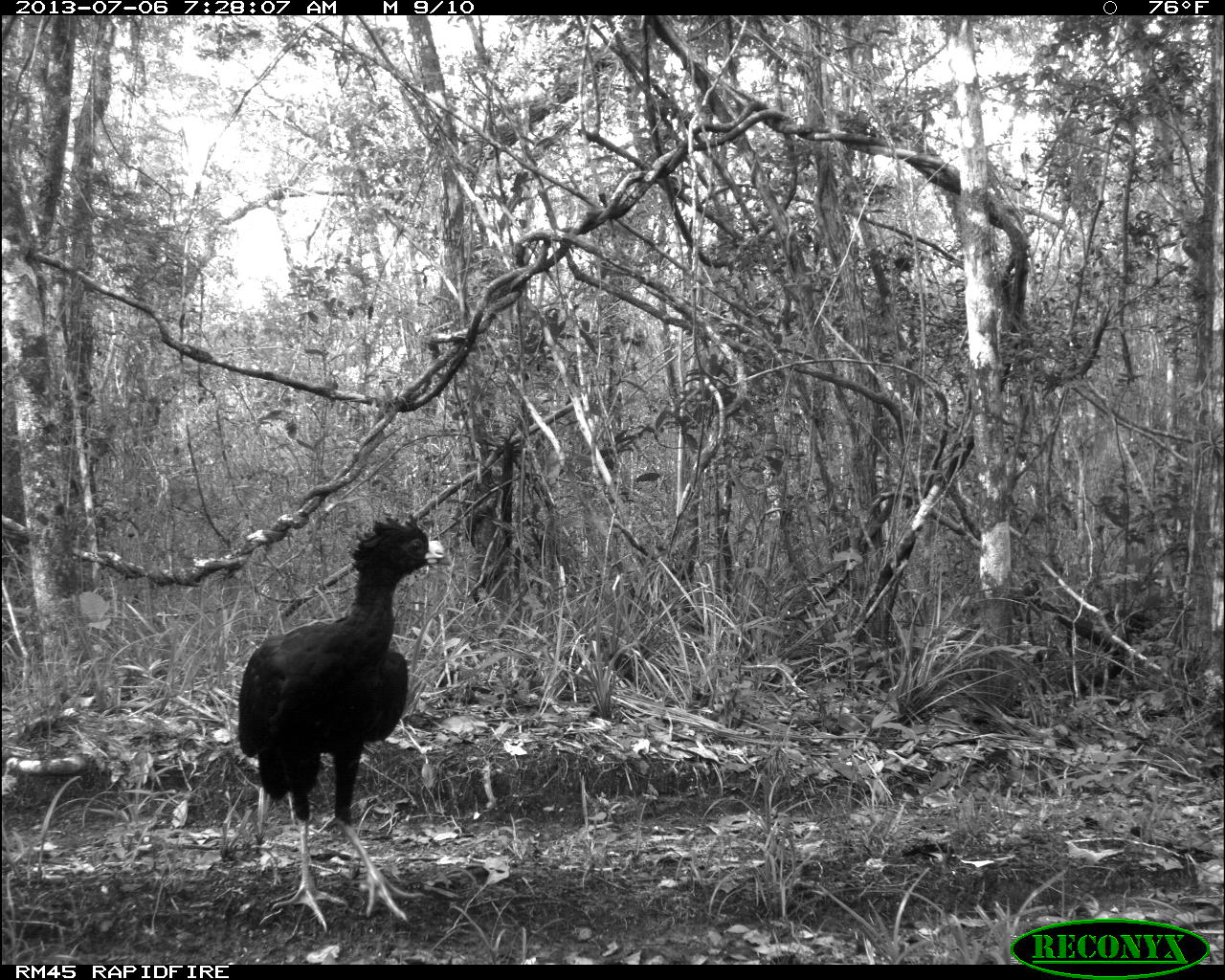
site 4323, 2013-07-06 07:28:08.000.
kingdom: Animalia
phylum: Chordata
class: Aves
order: Galliformes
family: Cracidae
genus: Crax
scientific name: Crax rubra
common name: great curassow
Crax rubra (great curassow), count 1, sex male.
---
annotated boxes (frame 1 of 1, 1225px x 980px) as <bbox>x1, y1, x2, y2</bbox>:
crax rubra: <bbox>237, 514, 444, 932</bbox>